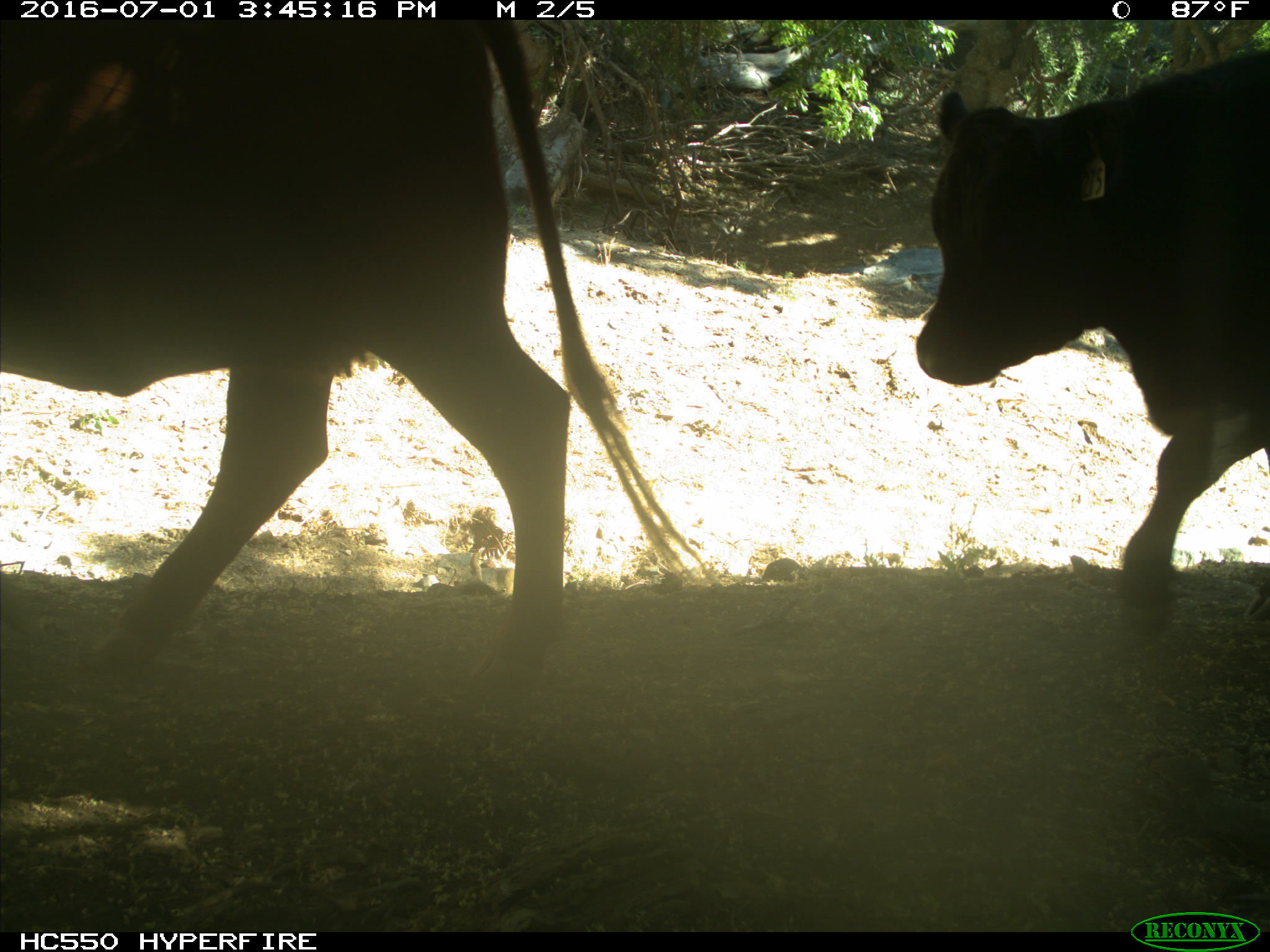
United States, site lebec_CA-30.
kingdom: Animalia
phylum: Chordata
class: Mammalia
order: Artiodactyla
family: Bovidae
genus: Bos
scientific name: Bos taurus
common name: domestic cow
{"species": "Bos taurus (domestic cow)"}